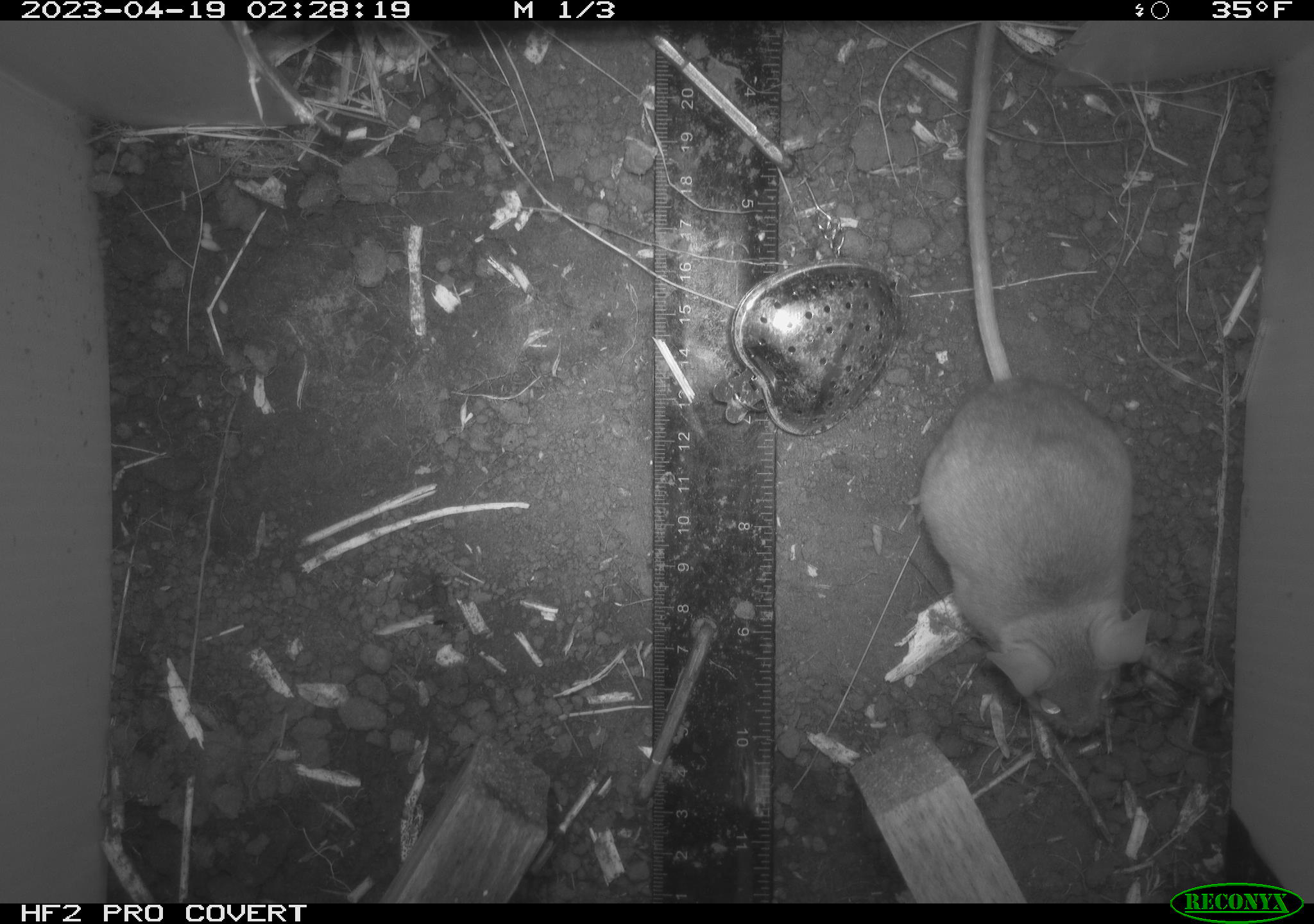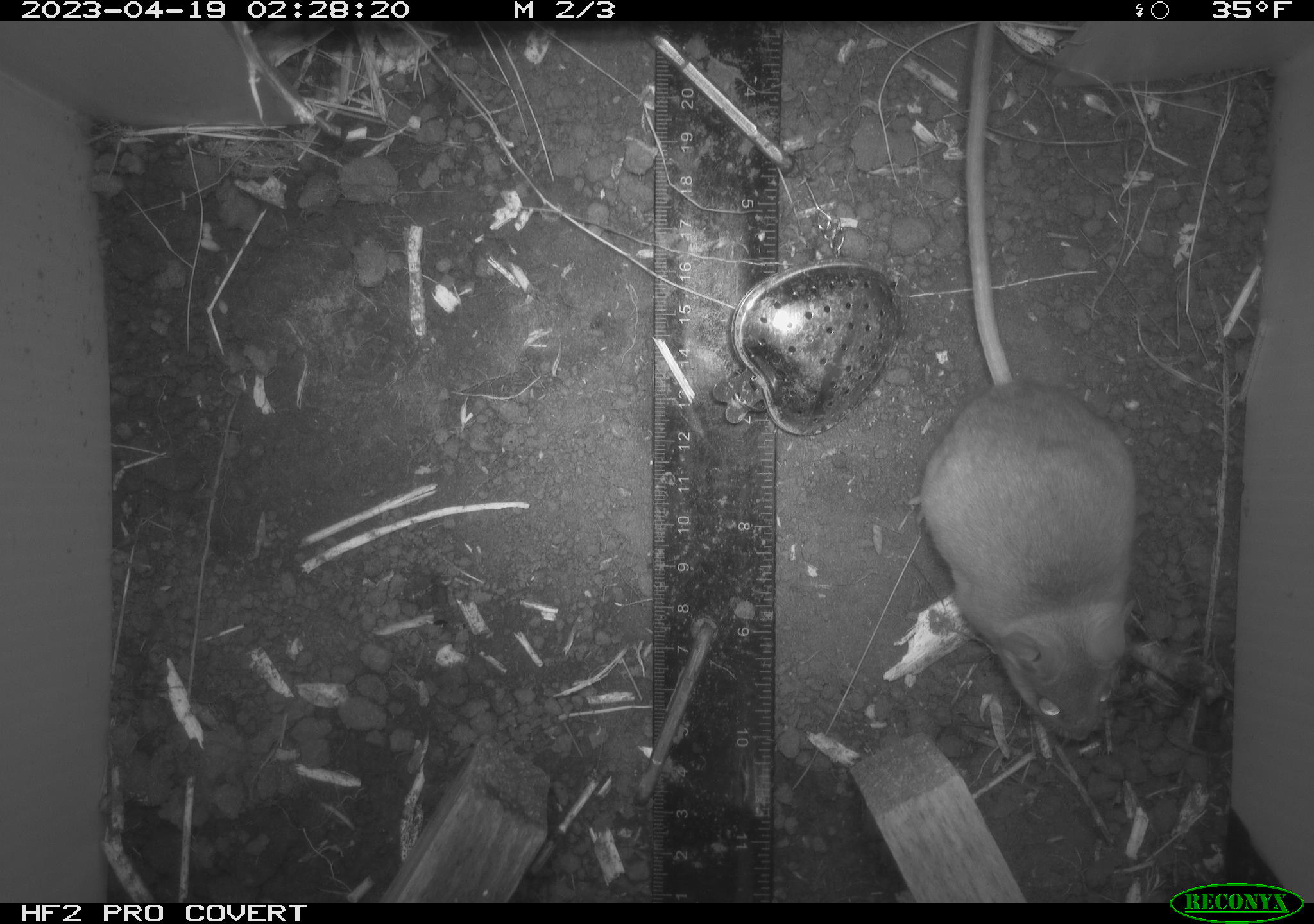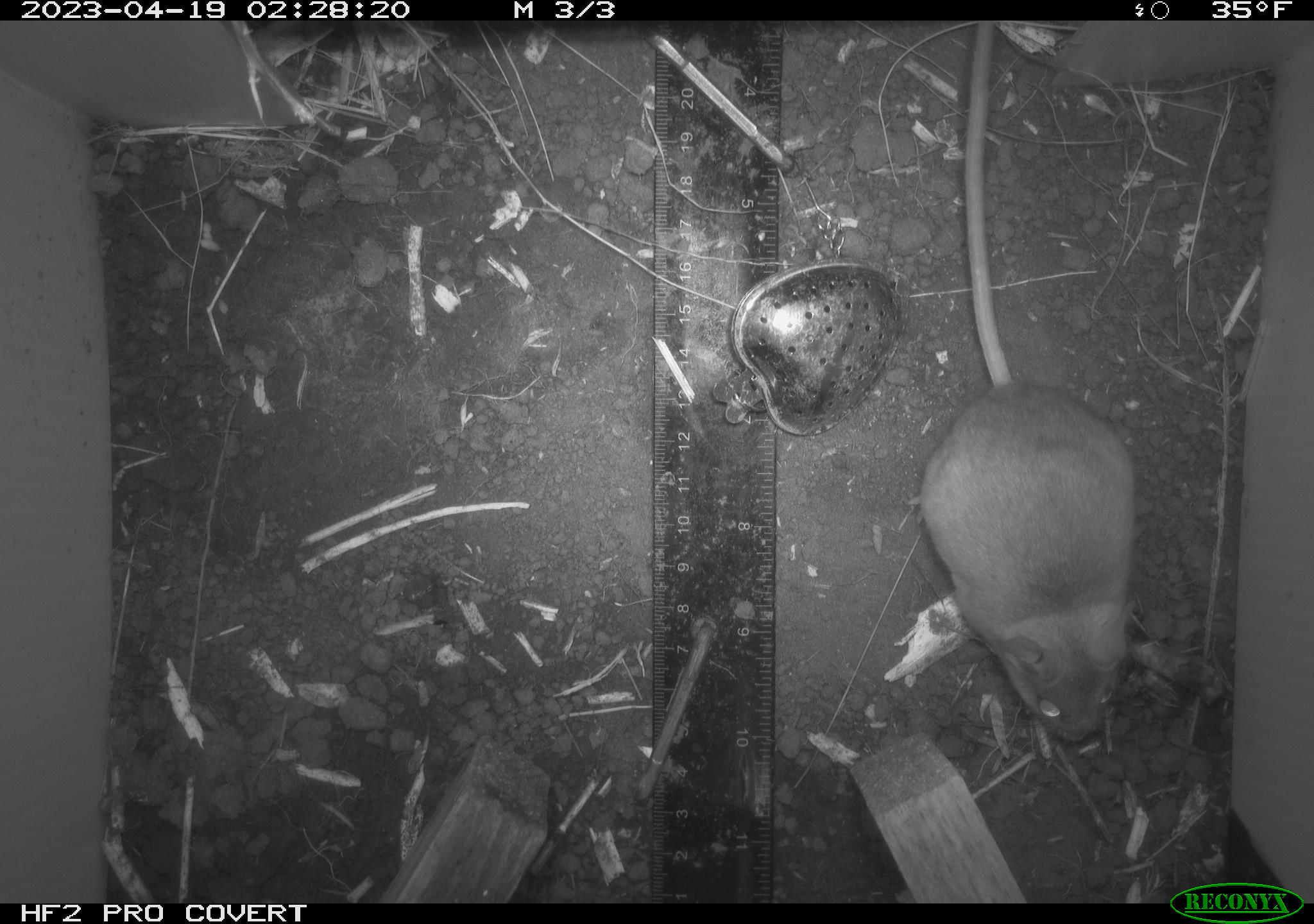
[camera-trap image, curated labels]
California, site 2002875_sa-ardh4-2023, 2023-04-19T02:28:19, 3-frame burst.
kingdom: Animalia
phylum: Chordata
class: Mammalia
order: Rodentia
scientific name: Rodentia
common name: mouse species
Mouse species (Rodentia).